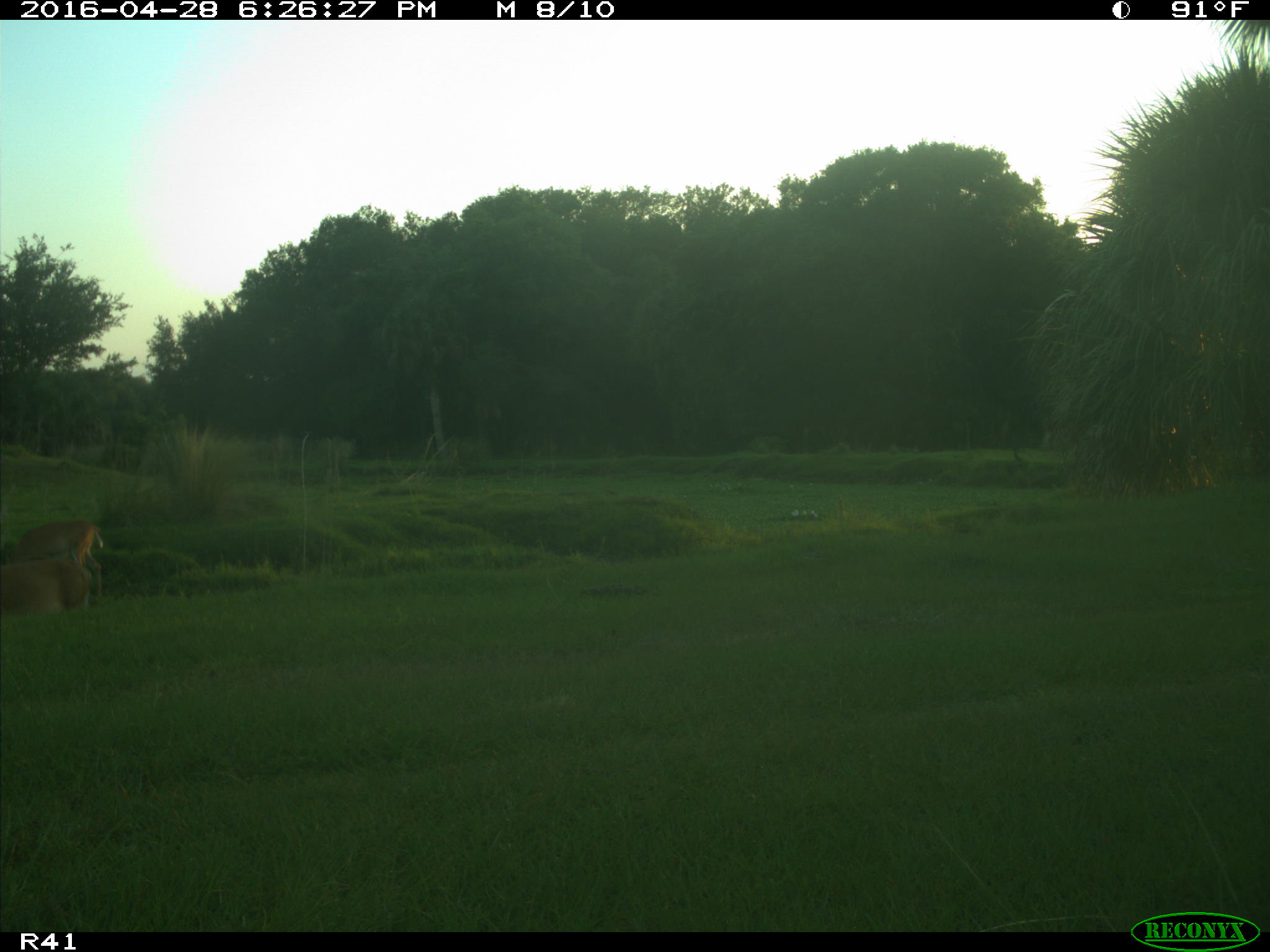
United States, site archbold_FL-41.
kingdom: Animalia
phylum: Chordata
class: Mammalia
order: Artiodactyla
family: Cervidae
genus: Odocoileus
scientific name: Odocoileus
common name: deer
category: unidentified deer